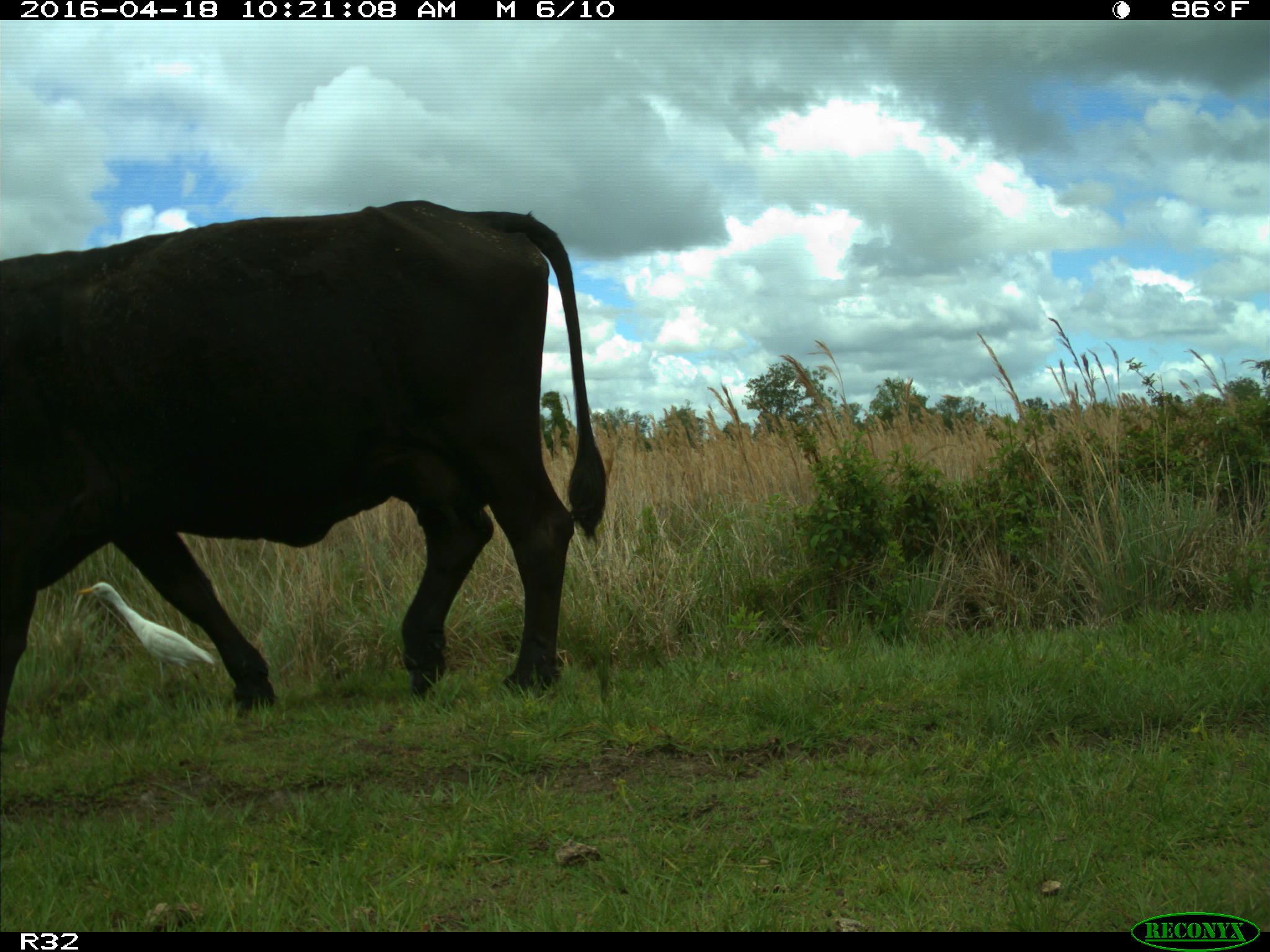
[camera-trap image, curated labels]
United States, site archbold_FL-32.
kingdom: Animalia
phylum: Chordata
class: Mammalia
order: Artiodactyla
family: Bovidae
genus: Bos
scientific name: Bos taurus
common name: domestic cow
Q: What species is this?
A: Bos taurus (domestic cow).